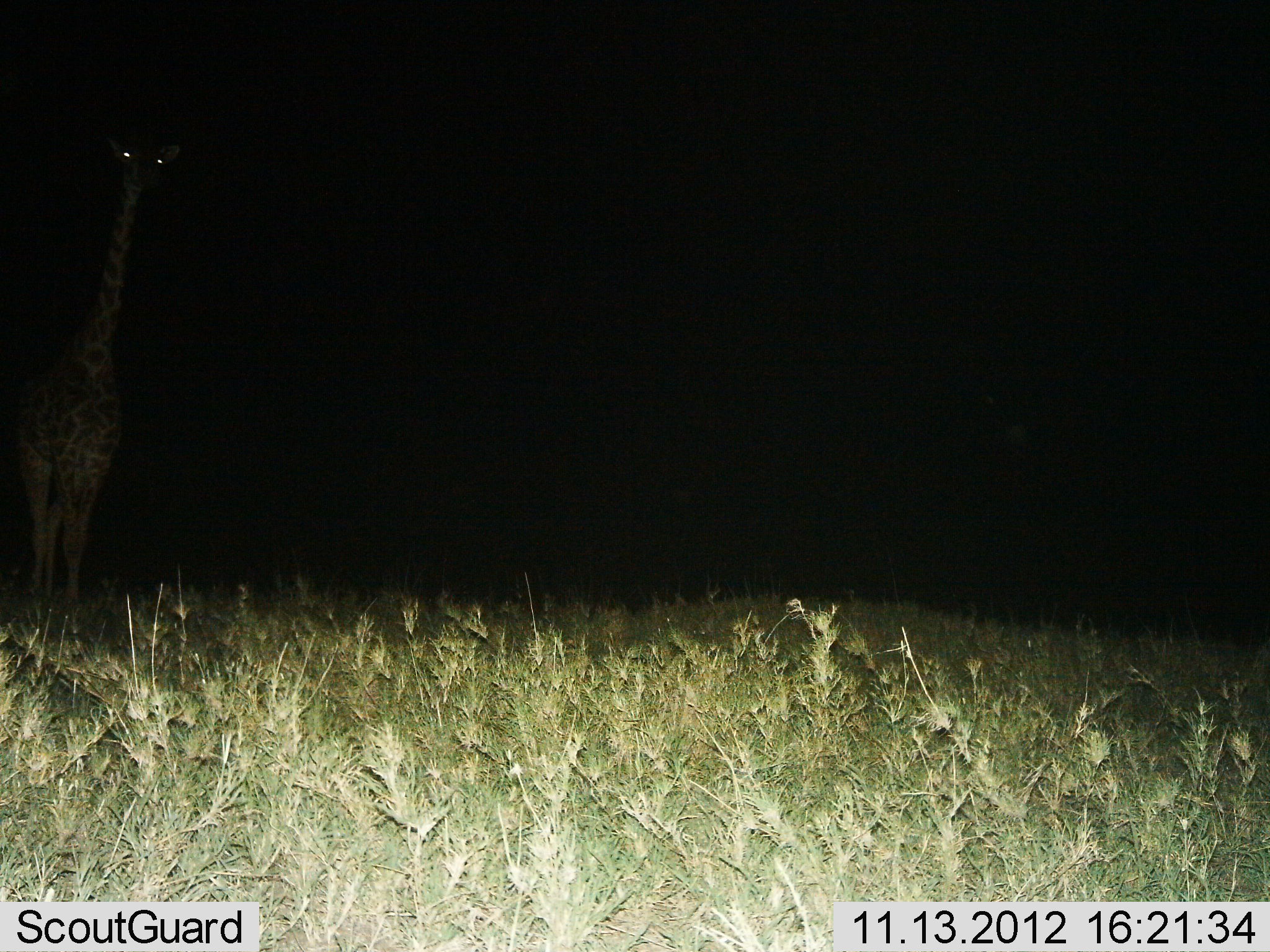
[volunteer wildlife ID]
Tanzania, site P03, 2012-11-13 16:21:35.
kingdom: Animalia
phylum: Chordata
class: Mammalia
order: Artiodactyla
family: Giraffidae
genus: Giraffa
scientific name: Giraffa camelopardalis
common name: giraffe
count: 1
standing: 90%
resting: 0%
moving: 10%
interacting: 0%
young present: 0%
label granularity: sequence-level